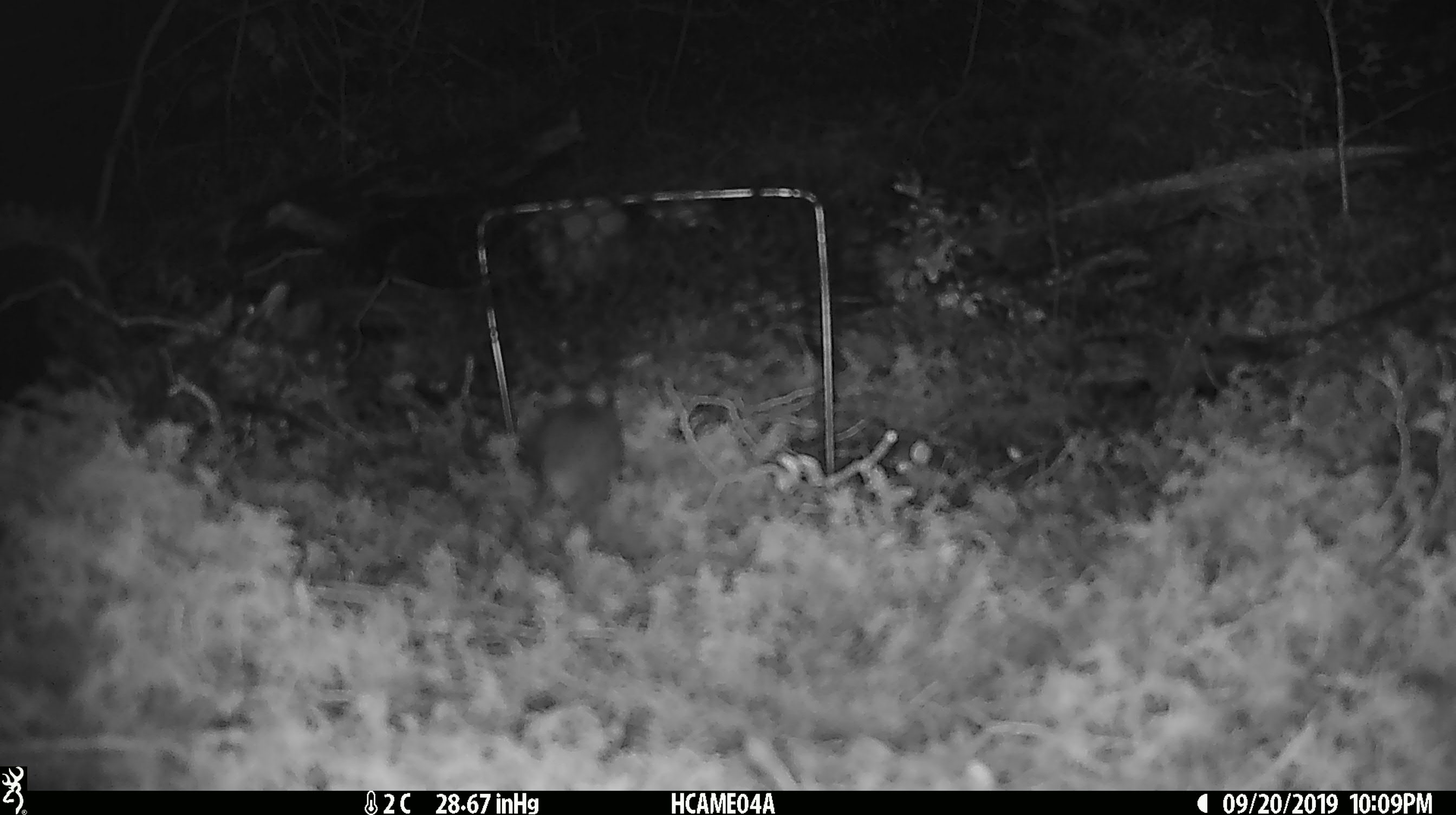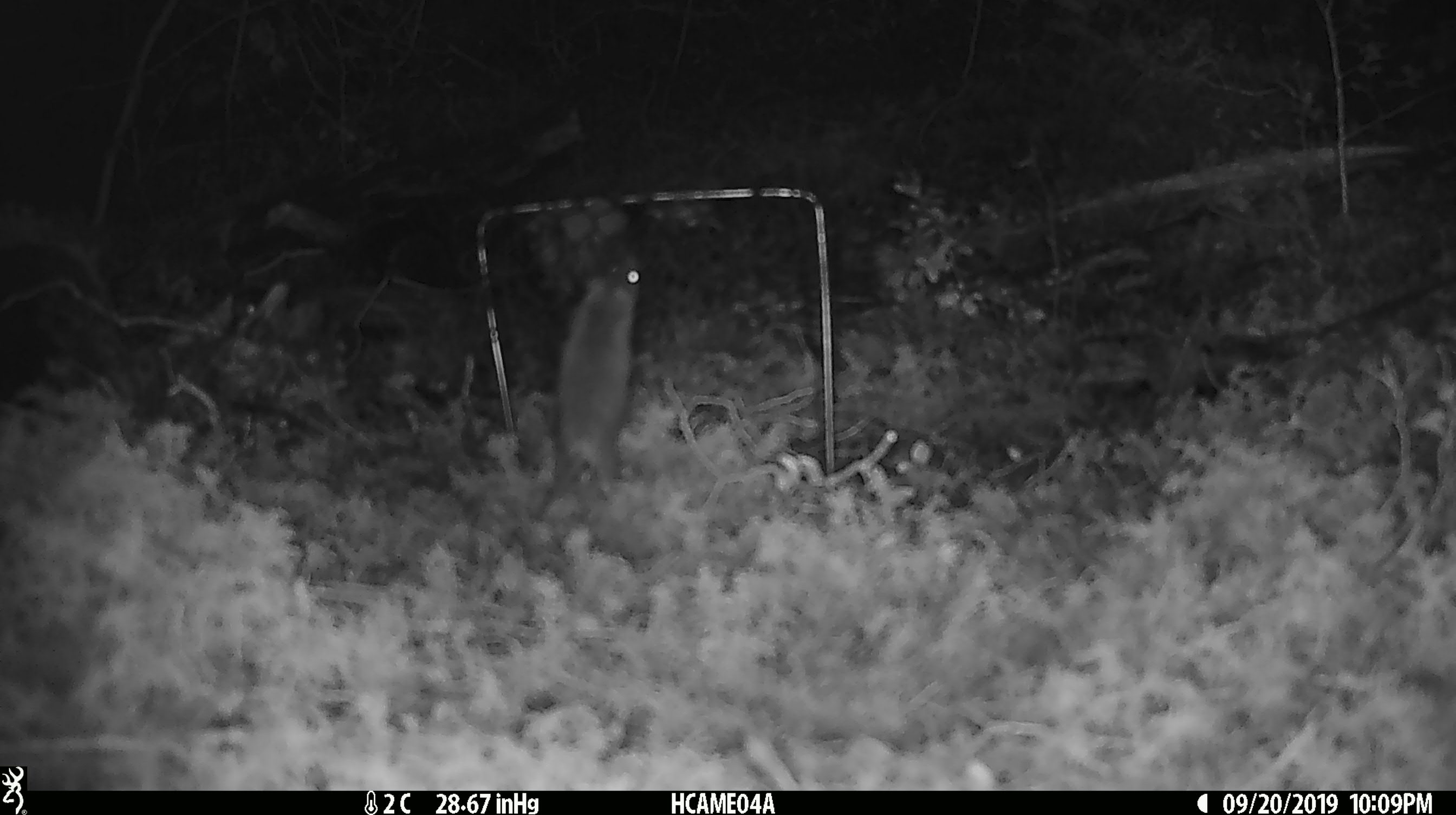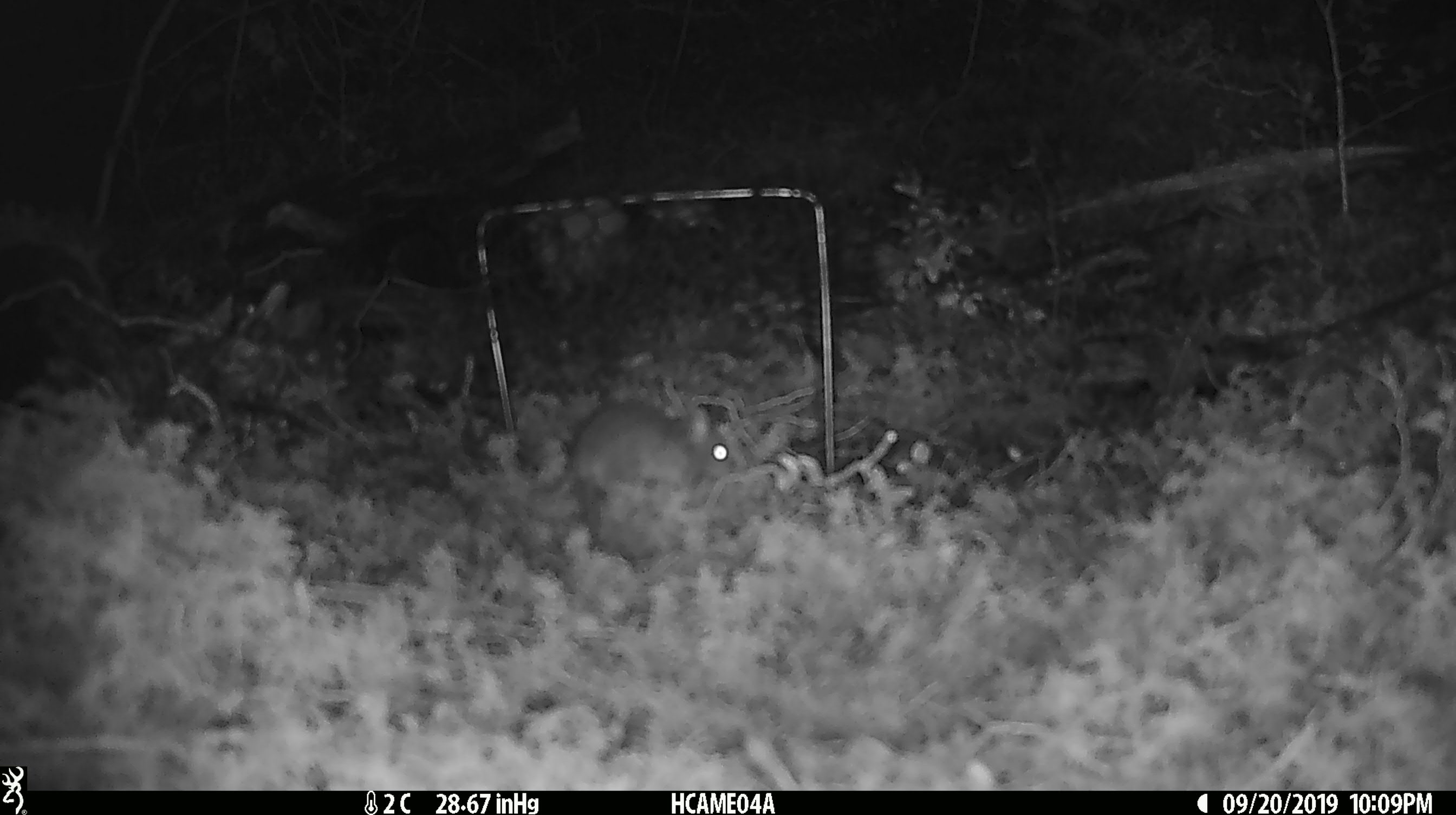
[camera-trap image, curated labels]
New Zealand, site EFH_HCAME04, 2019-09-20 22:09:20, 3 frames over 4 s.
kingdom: Animalia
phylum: Chordata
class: Mammalia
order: Rodentia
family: Muridae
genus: Mus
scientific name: Mus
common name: mouse